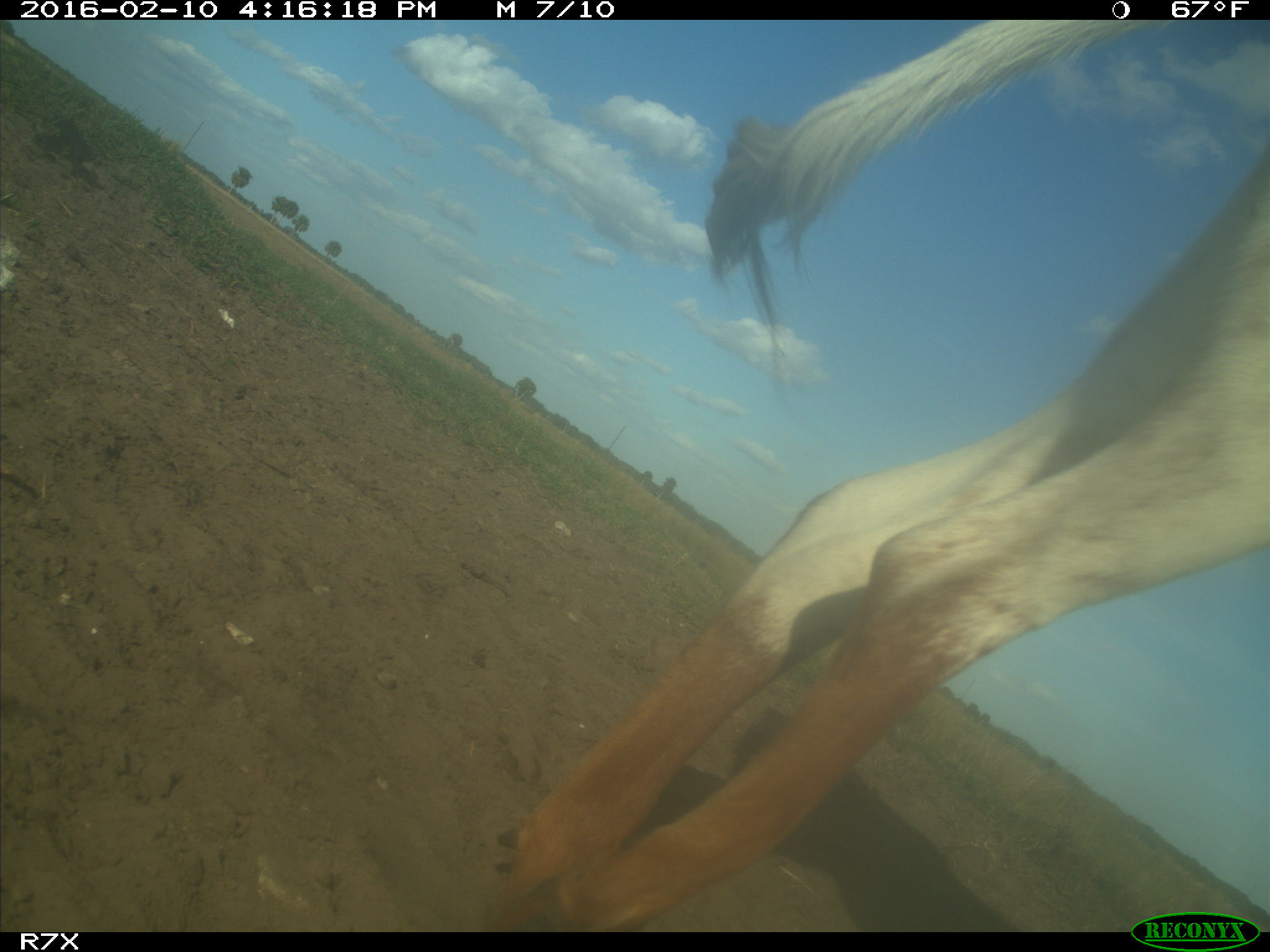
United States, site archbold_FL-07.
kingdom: Animalia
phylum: Chordata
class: Mammalia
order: Artiodactyla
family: Bovidae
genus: Bos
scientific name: Bos taurus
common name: domestic cow